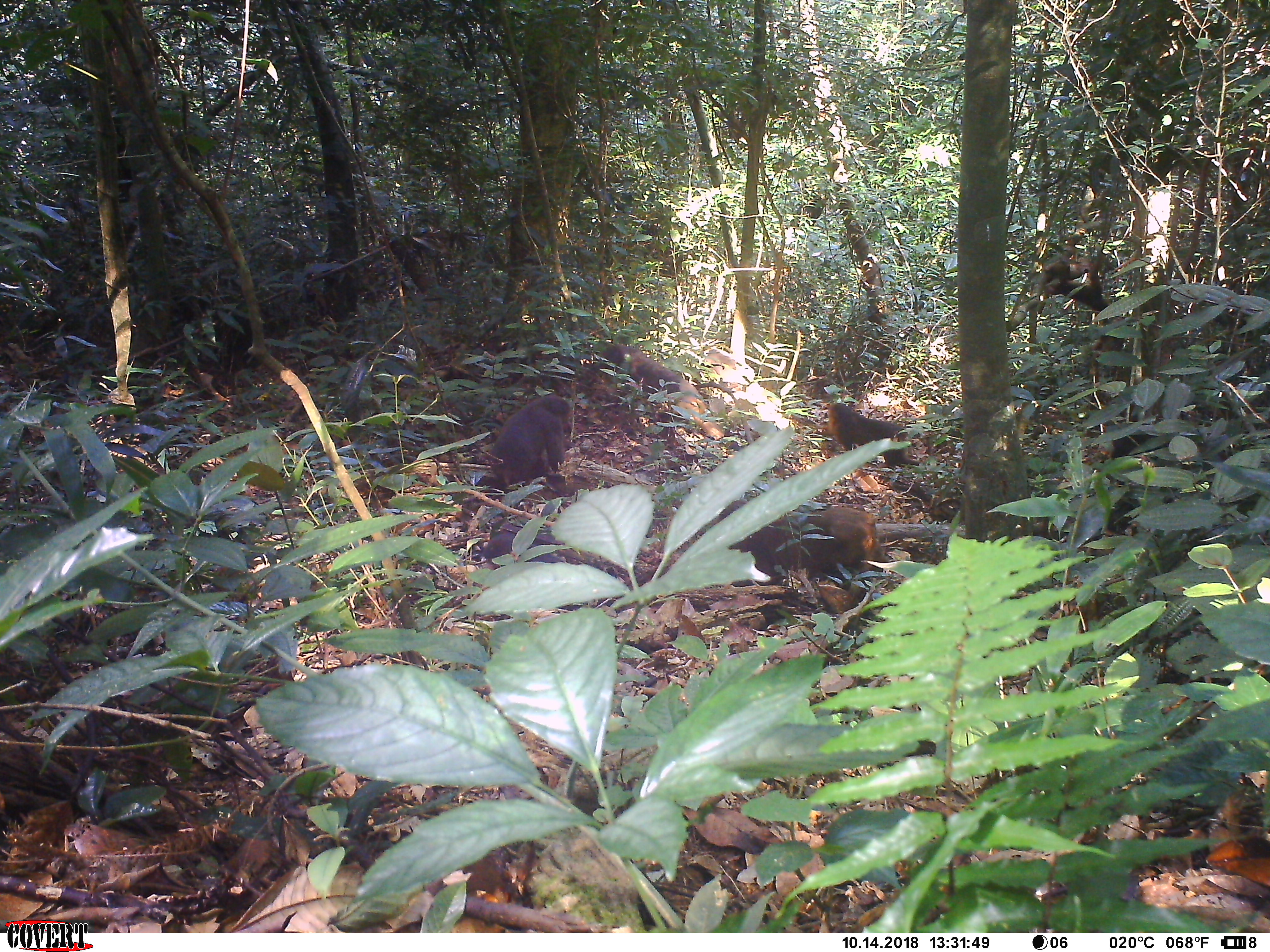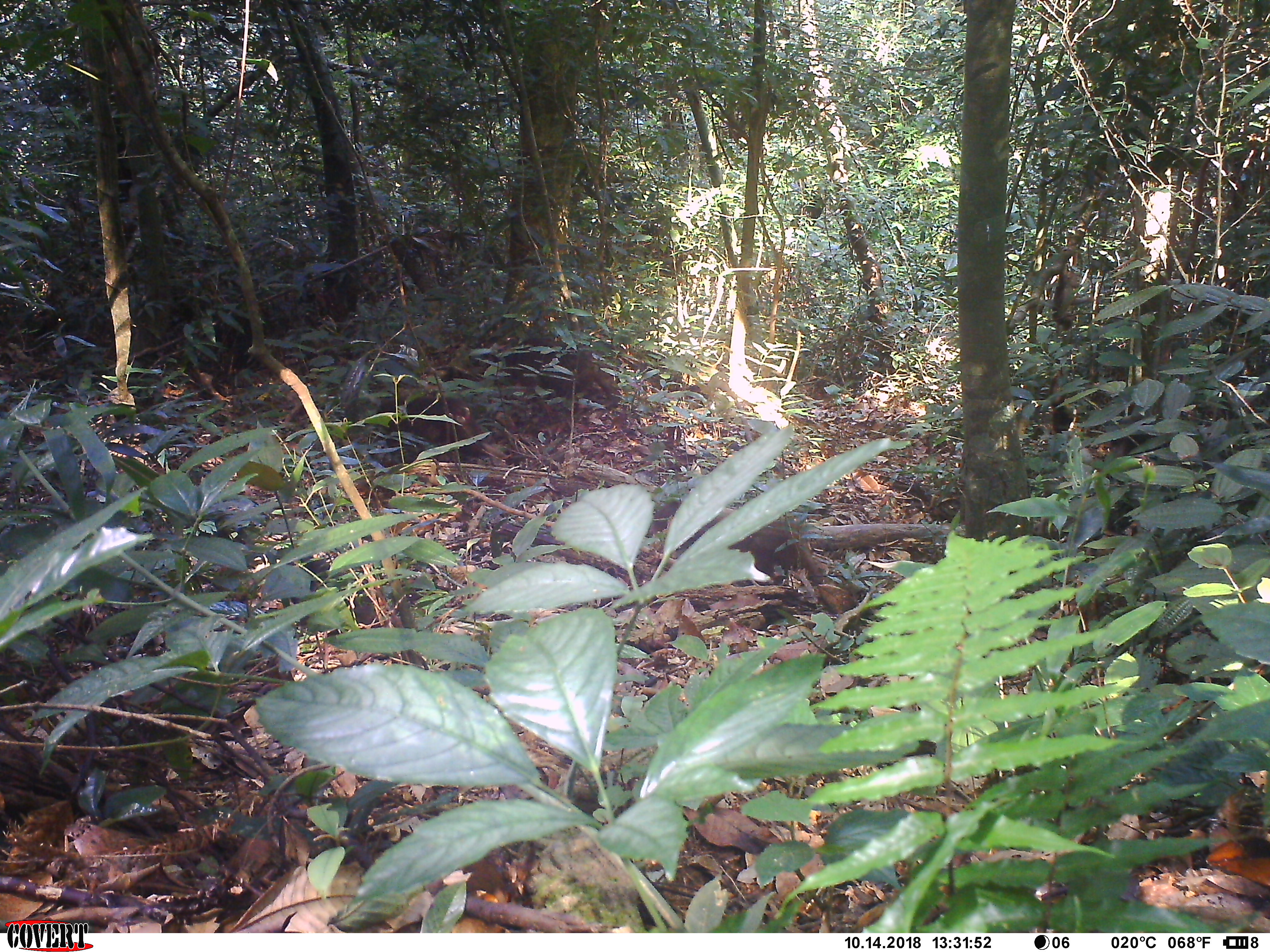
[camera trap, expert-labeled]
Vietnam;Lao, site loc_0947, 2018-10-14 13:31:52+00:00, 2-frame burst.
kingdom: Animalia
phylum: Chordata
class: Mammalia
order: Primates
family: Cercopithecidae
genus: Macaca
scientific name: Macaca arctoides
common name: stump-tailed macaque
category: stump tailed macaque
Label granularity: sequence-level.